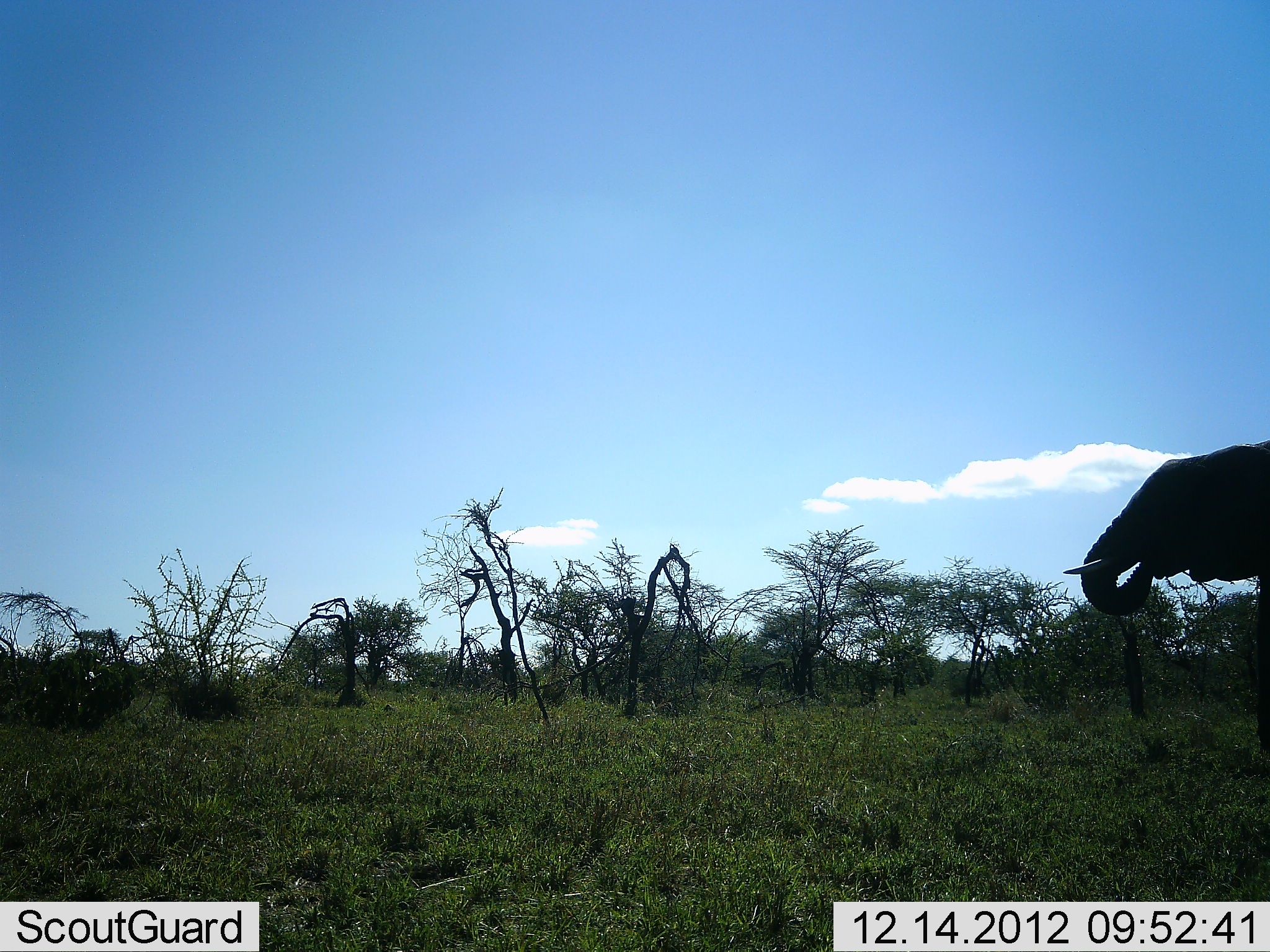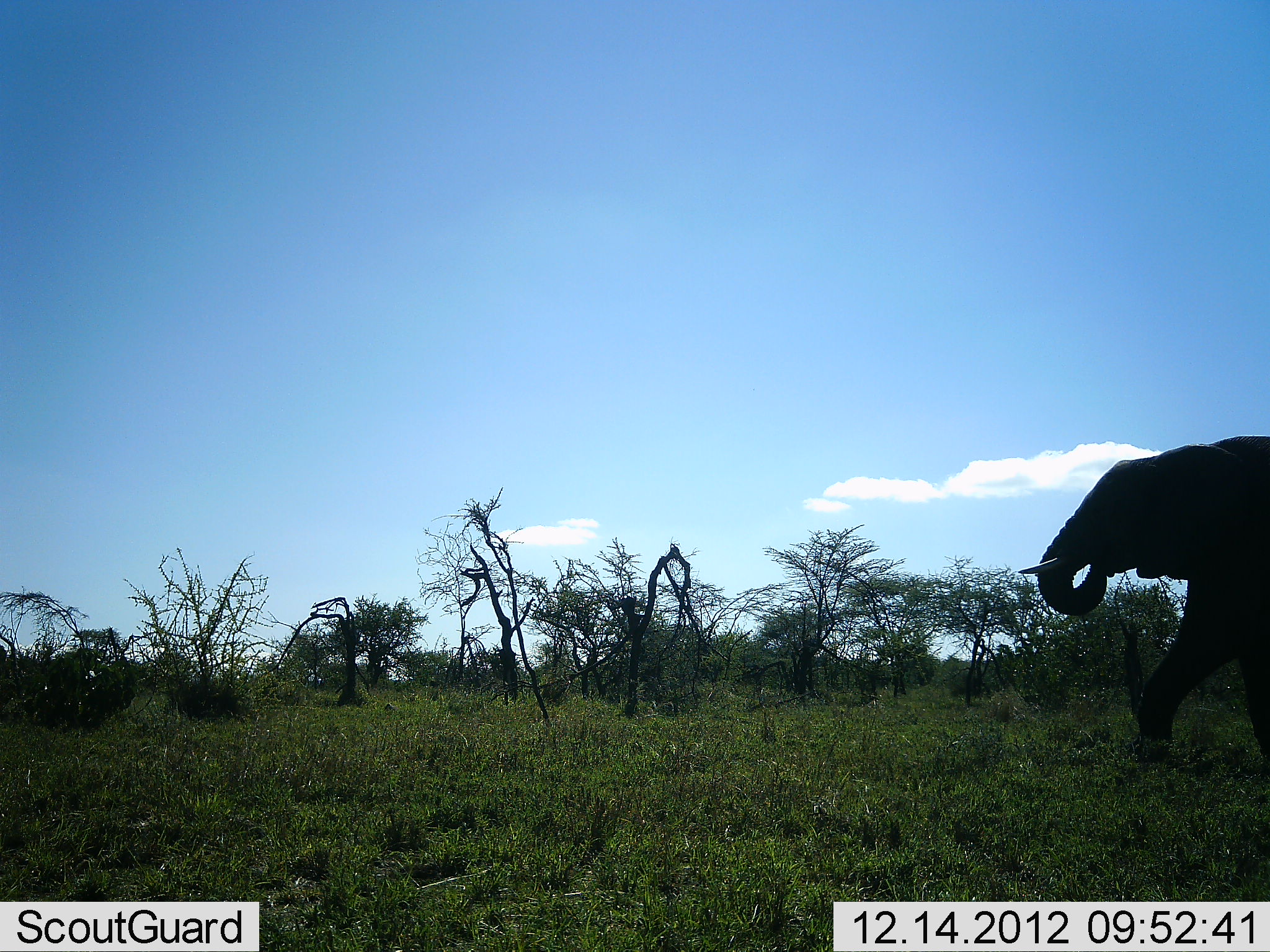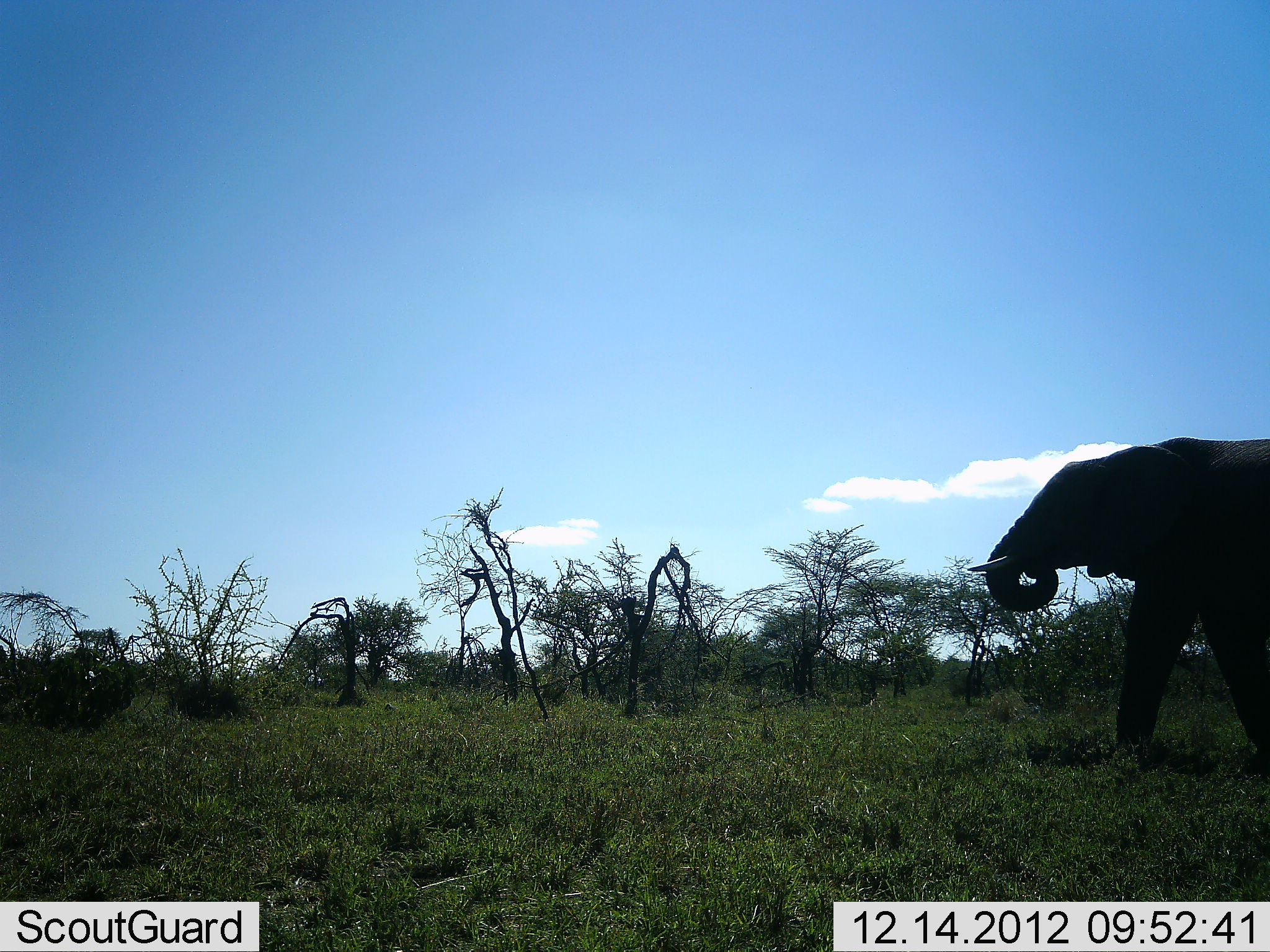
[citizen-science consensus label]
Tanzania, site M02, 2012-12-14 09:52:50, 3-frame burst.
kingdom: Animalia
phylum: Chordata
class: Mammalia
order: Proboscidea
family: Elephantidae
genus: Loxodonta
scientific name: Loxodonta africana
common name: african bush elephant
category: elephant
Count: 1.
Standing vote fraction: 10%.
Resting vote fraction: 0%.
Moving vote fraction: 93%.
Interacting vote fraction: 0%.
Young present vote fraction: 0%.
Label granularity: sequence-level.